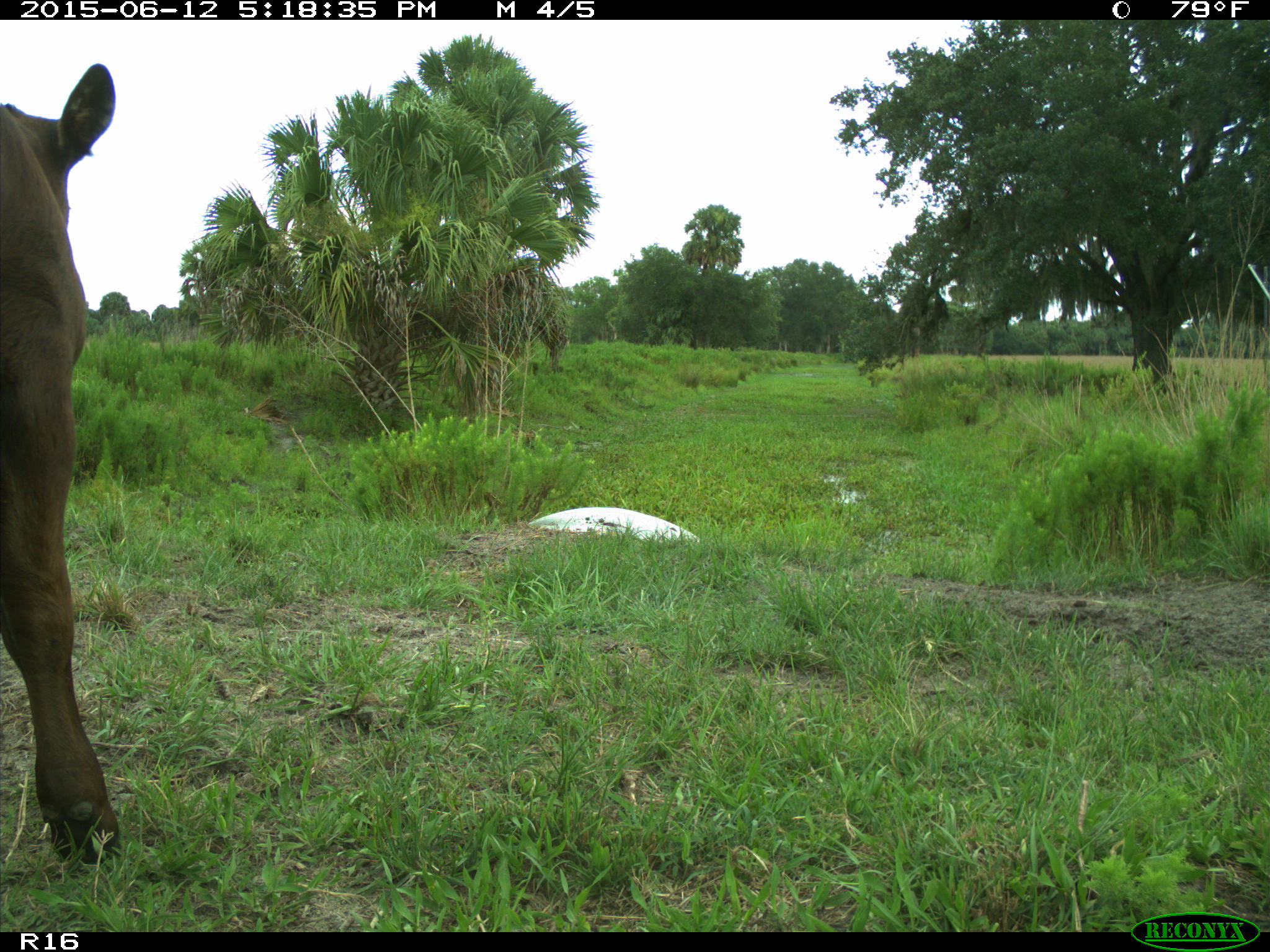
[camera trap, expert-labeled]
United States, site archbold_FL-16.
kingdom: Animalia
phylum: Chordata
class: Mammalia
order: Artiodactyla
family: Bovidae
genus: Bos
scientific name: Bos taurus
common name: domestic cow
Bos taurus (domestic cow).